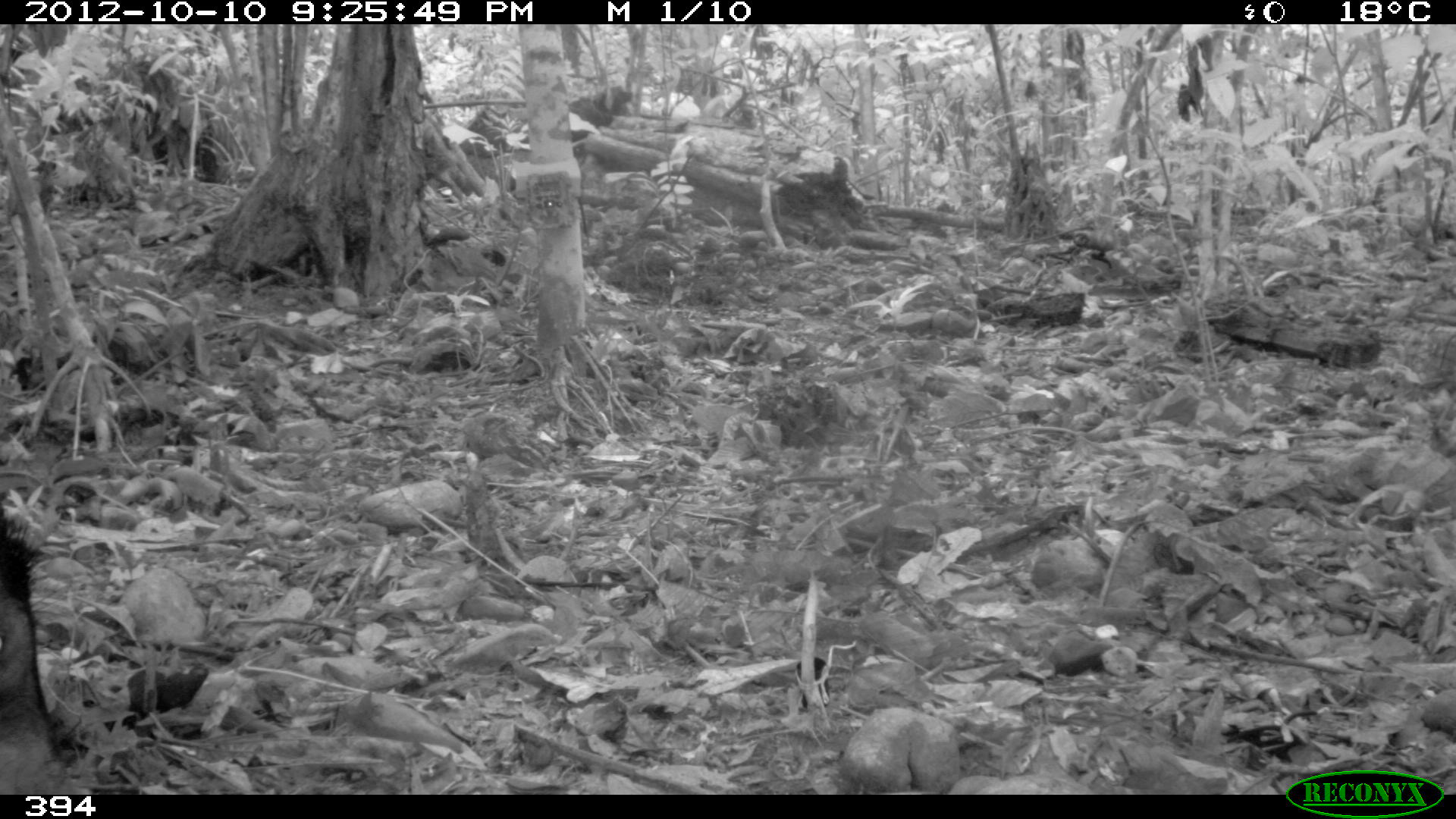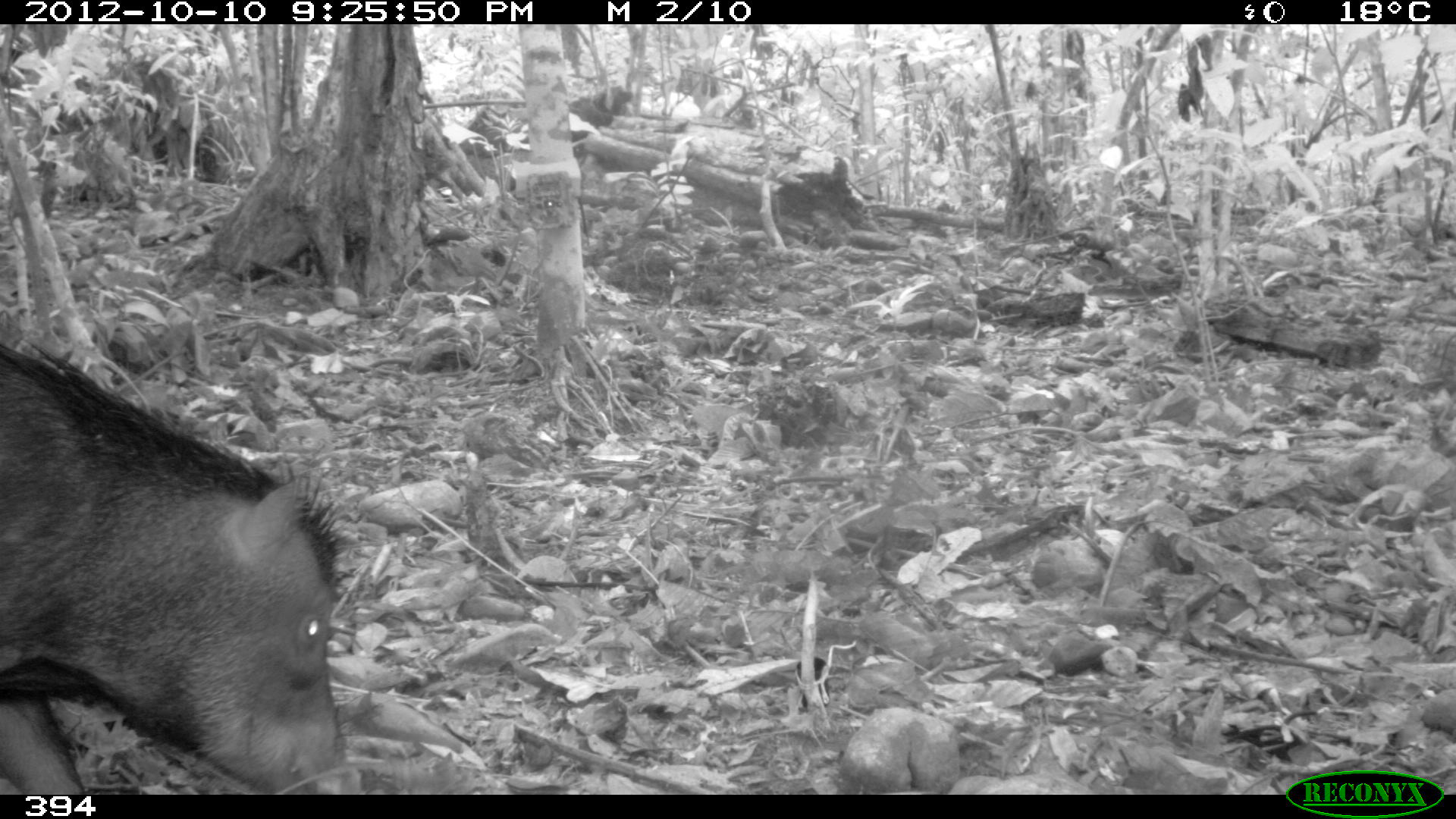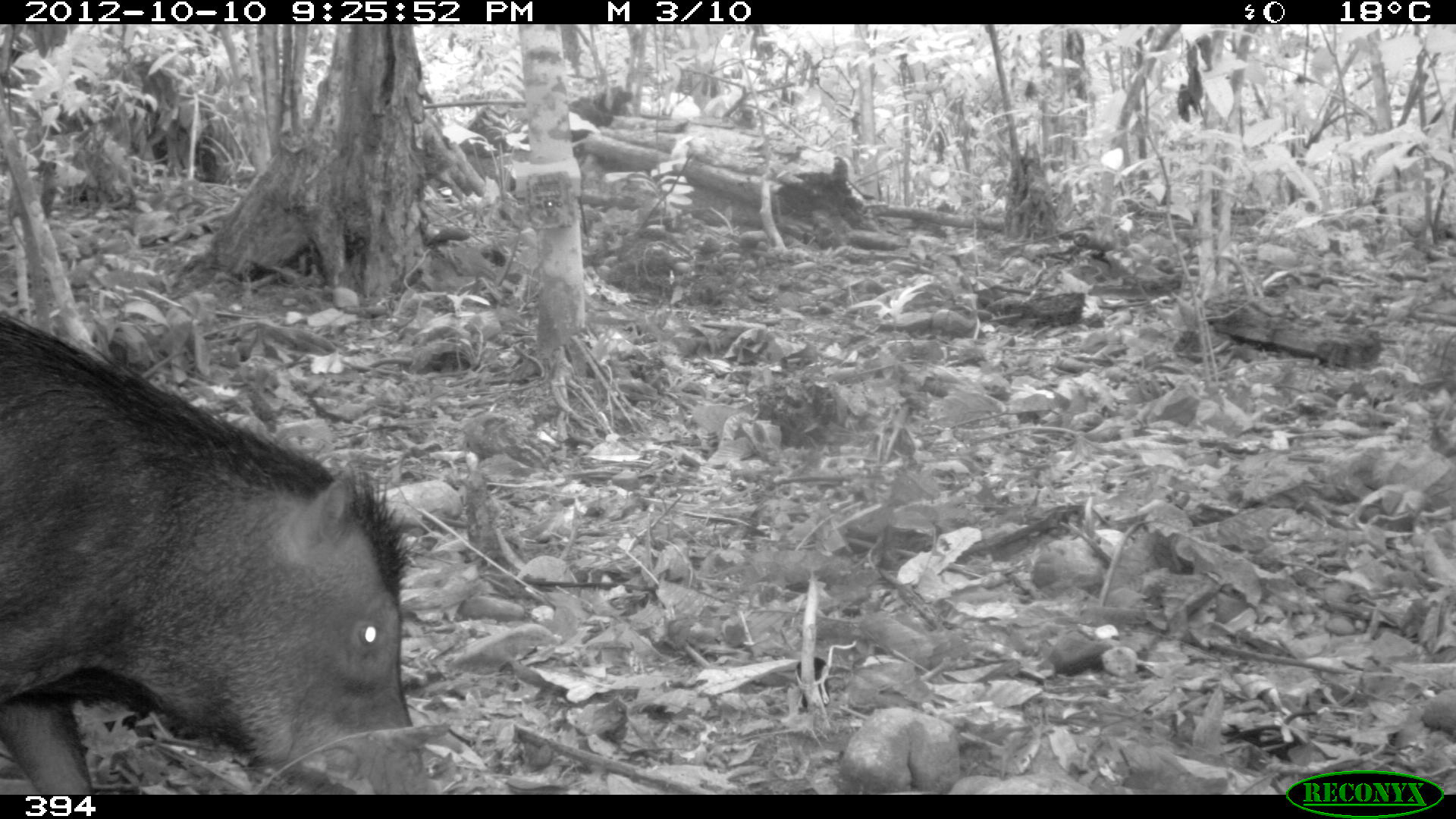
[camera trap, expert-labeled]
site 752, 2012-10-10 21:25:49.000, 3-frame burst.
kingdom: Animalia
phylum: Chordata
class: Mammalia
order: Artiodactyla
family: Tayassuidae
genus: Tayassu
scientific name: Tayassu pecari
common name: white-lipped peccary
Tayassu pecari (white-lipped peccary).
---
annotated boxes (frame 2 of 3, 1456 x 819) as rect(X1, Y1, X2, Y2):
tayassu pecari: rect(0, 336, 358, 794)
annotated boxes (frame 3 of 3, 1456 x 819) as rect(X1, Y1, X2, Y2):
tayassu pecari: rect(0, 313, 427, 794)